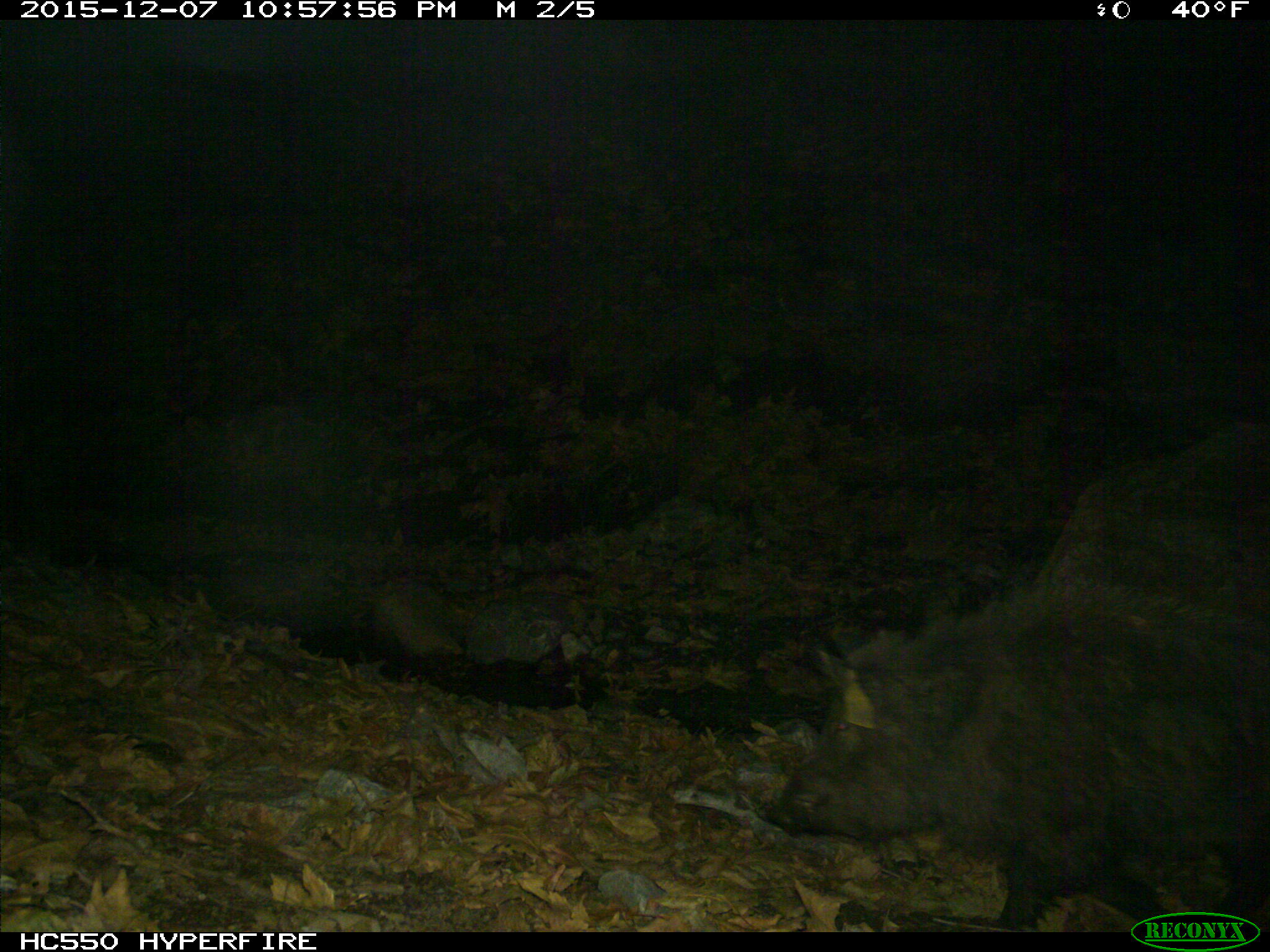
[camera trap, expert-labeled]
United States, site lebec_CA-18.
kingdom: Animalia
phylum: Chordata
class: Mammalia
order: Artiodactyla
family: Suidae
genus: Sus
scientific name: Sus scrofa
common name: wild boar